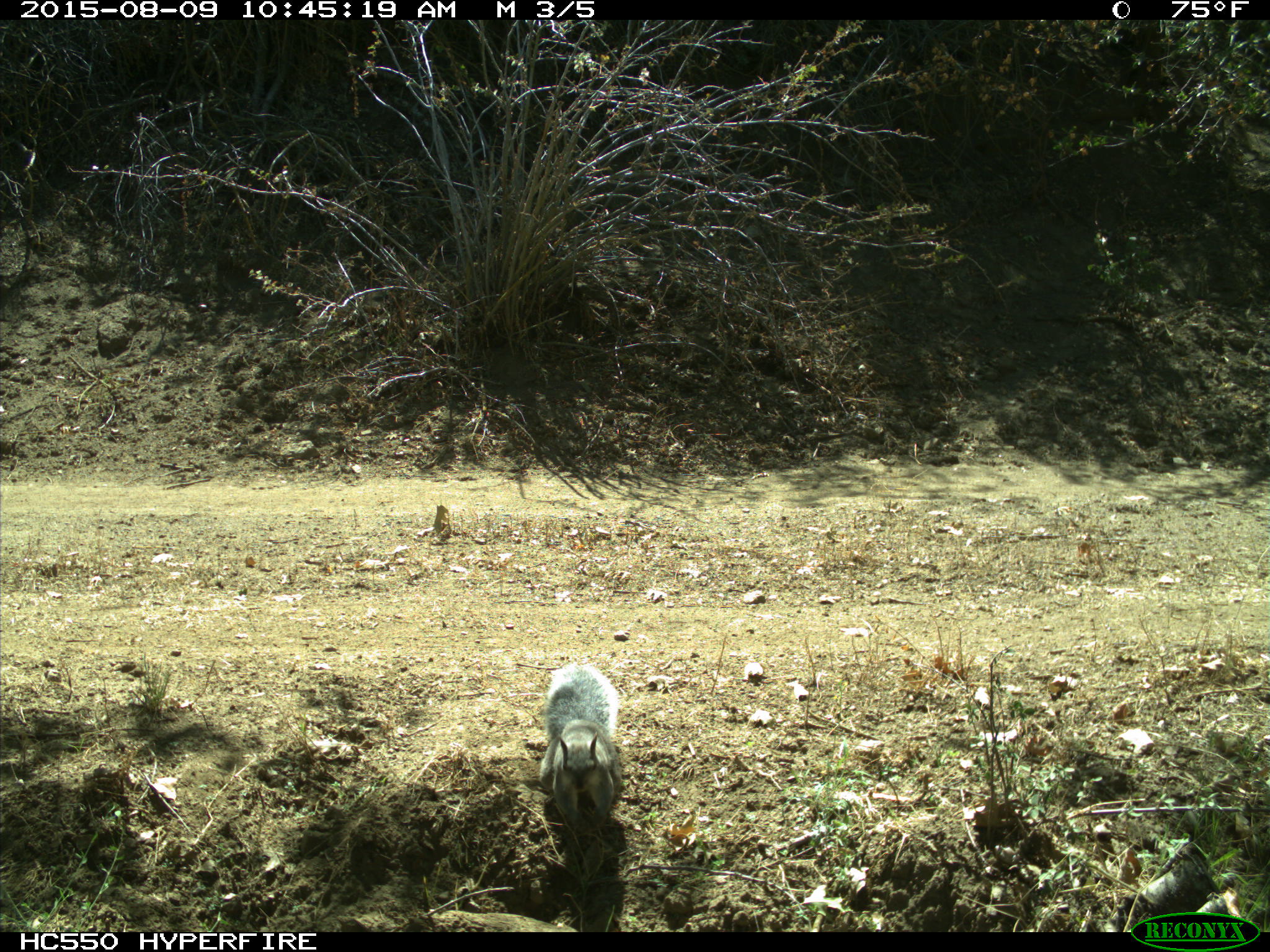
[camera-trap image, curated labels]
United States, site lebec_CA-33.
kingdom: Animalia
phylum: Chordata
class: Mammalia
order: Rodentia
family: Sciuridae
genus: Sciurus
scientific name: Sciurus carolinensis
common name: eastern gray squirrel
Sciurus carolinensis (eastern gray squirrel).